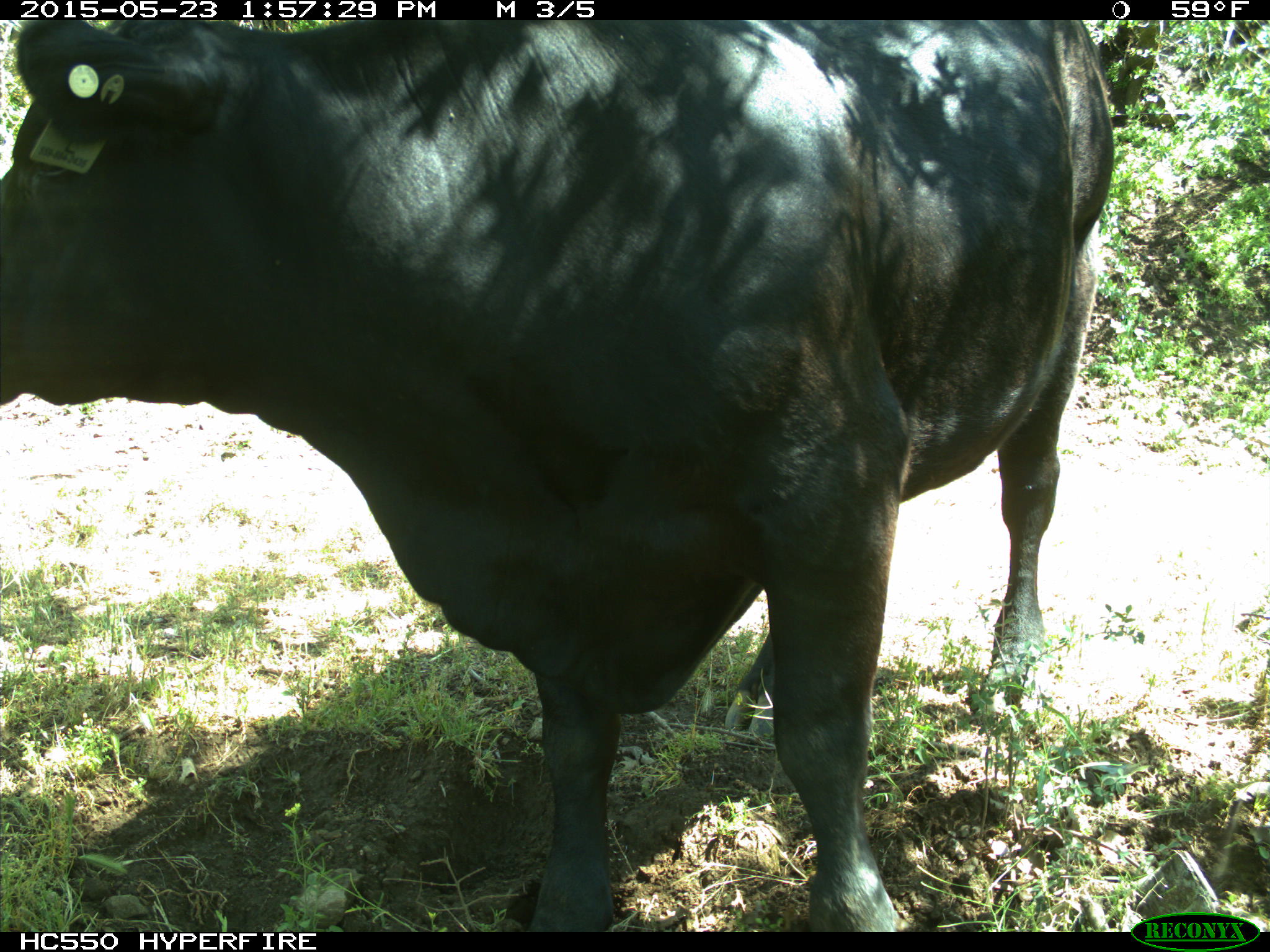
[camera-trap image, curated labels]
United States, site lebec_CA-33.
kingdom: Animalia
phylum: Chordata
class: Mammalia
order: Artiodactyla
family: Bovidae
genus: Bos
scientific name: Bos taurus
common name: domestic cow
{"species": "Bos taurus (domestic cow)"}